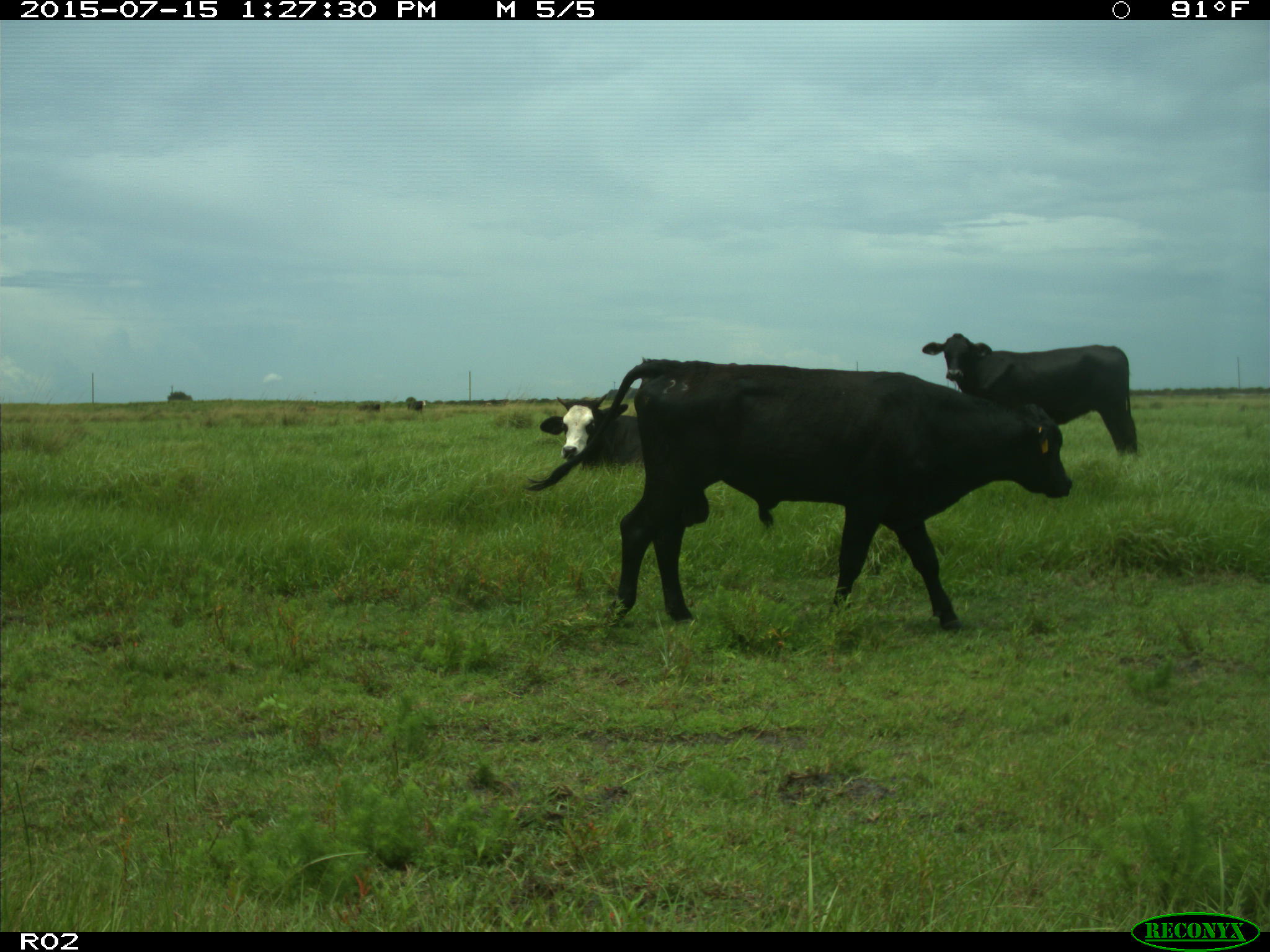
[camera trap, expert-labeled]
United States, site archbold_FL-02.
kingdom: Animalia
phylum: Chordata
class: Mammalia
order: Artiodactyla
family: Bovidae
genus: Bos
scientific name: Bos taurus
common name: domestic cow